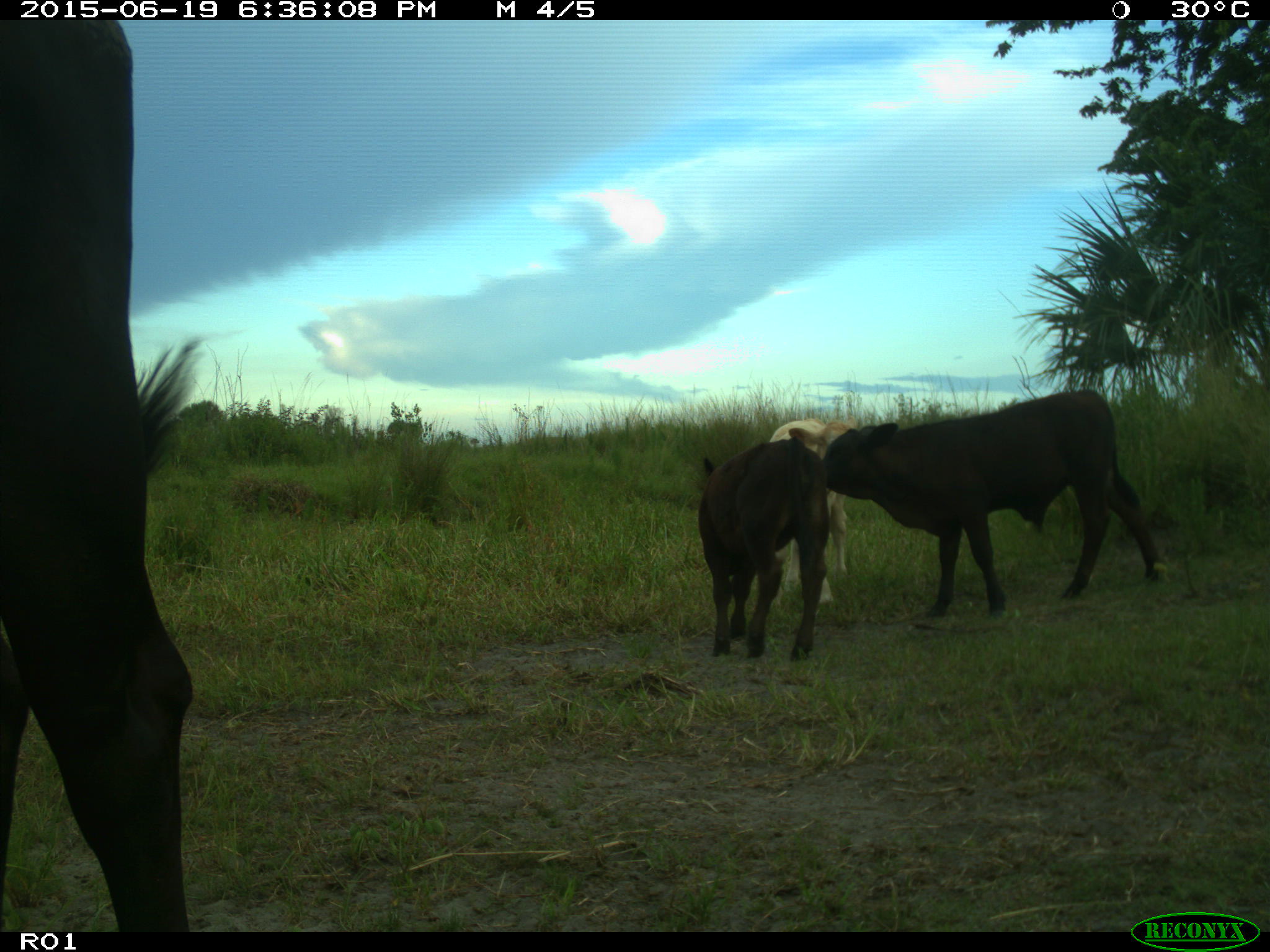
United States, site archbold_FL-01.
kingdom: Animalia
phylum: Chordata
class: Mammalia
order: Artiodactyla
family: Bovidae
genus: Bos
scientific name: Bos taurus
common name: domestic cow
Bos taurus (domestic cow).